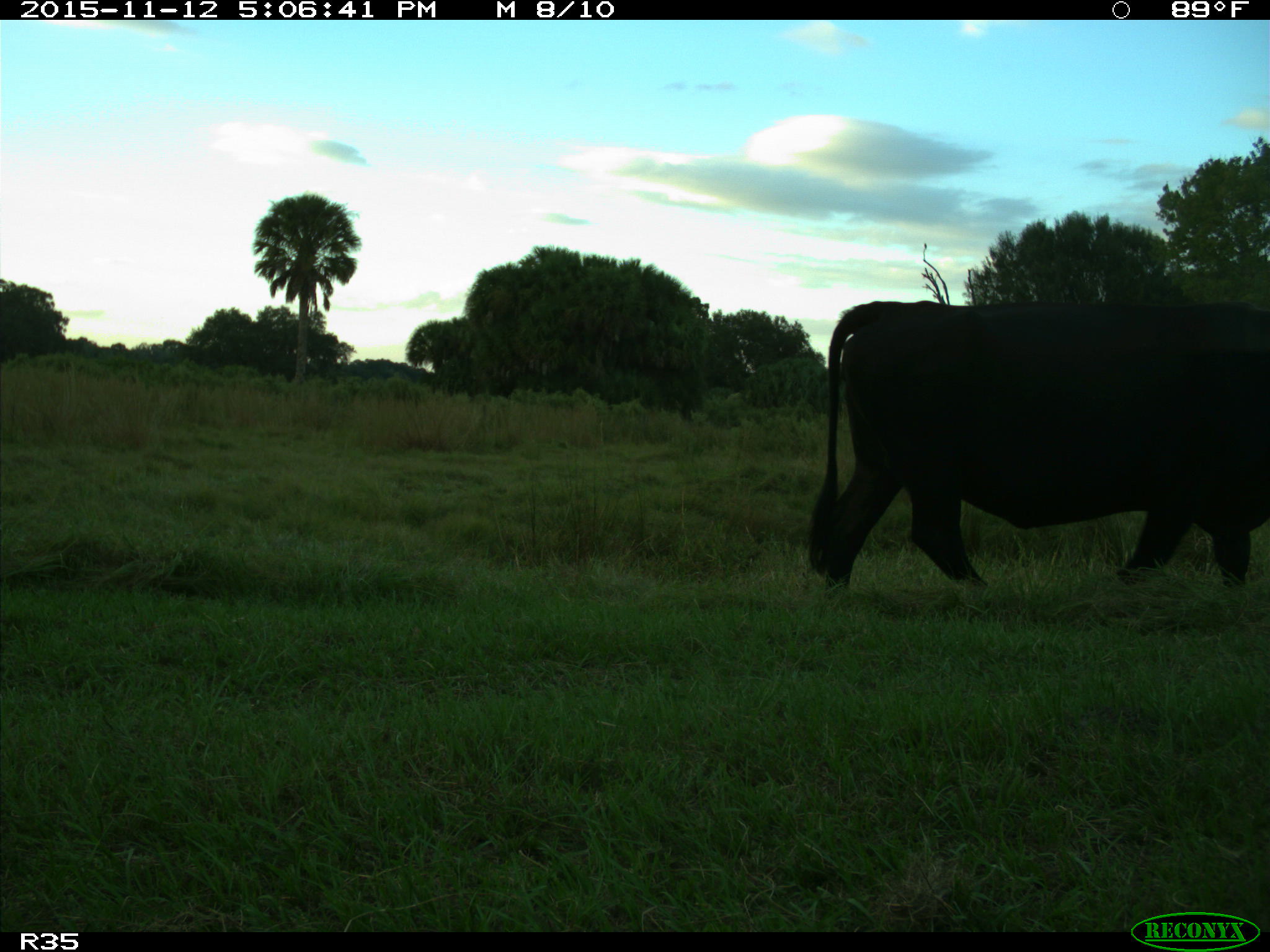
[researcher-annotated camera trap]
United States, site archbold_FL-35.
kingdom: Animalia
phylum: Chordata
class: Mammalia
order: Artiodactyla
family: Bovidae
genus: Bos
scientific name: Bos taurus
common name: domestic cow